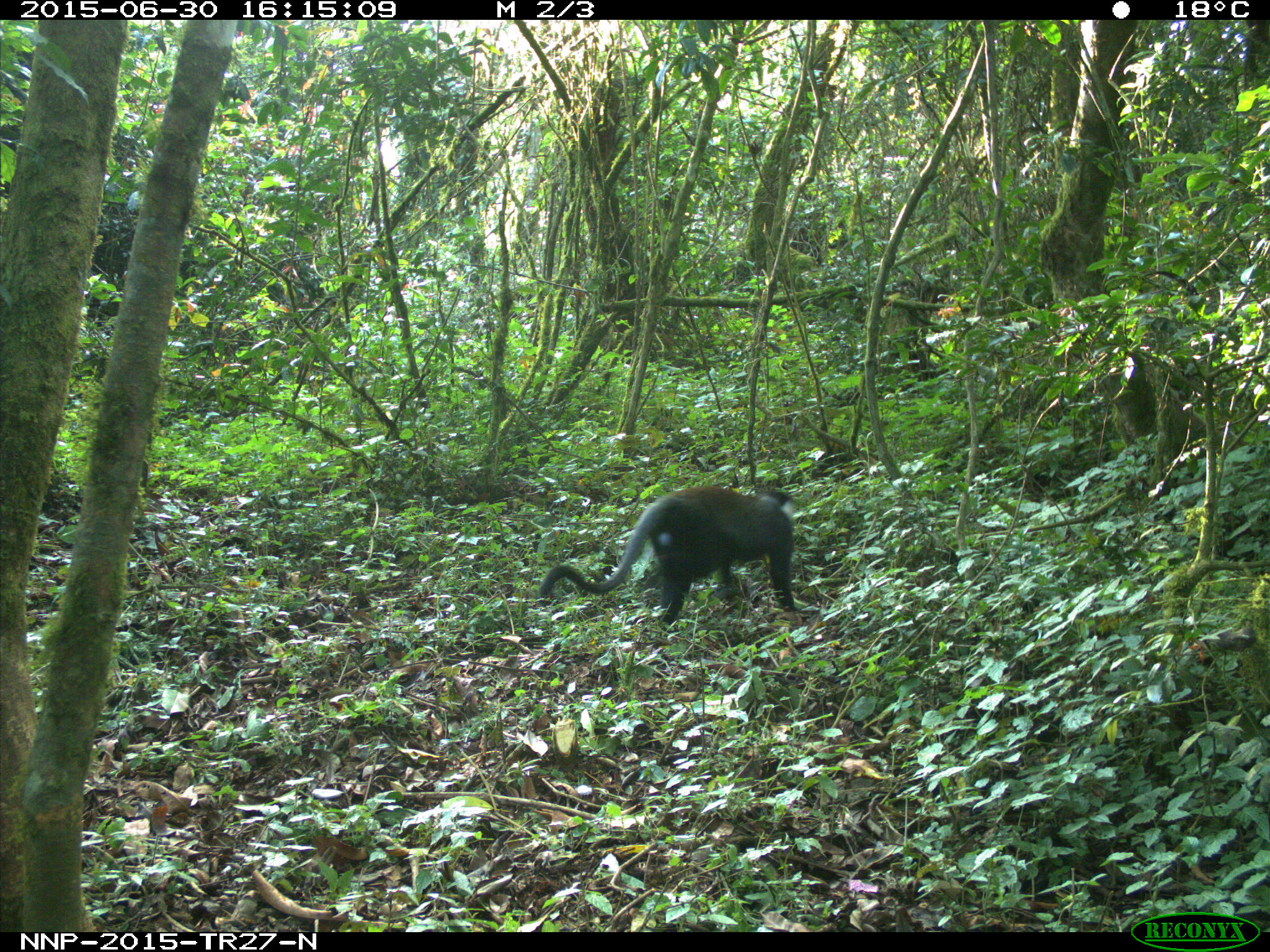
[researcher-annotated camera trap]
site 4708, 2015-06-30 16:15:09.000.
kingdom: Animalia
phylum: Chordata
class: Mammalia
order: Primates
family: Cercopithecidae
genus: Allochrocebus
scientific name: Allochrocebus lhoesti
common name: l'hoest's monkey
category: cercopithecus lhoesti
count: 1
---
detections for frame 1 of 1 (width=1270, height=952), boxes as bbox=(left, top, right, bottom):
cercopithecus lhoesti: bbox=(539, 483, 798, 640)